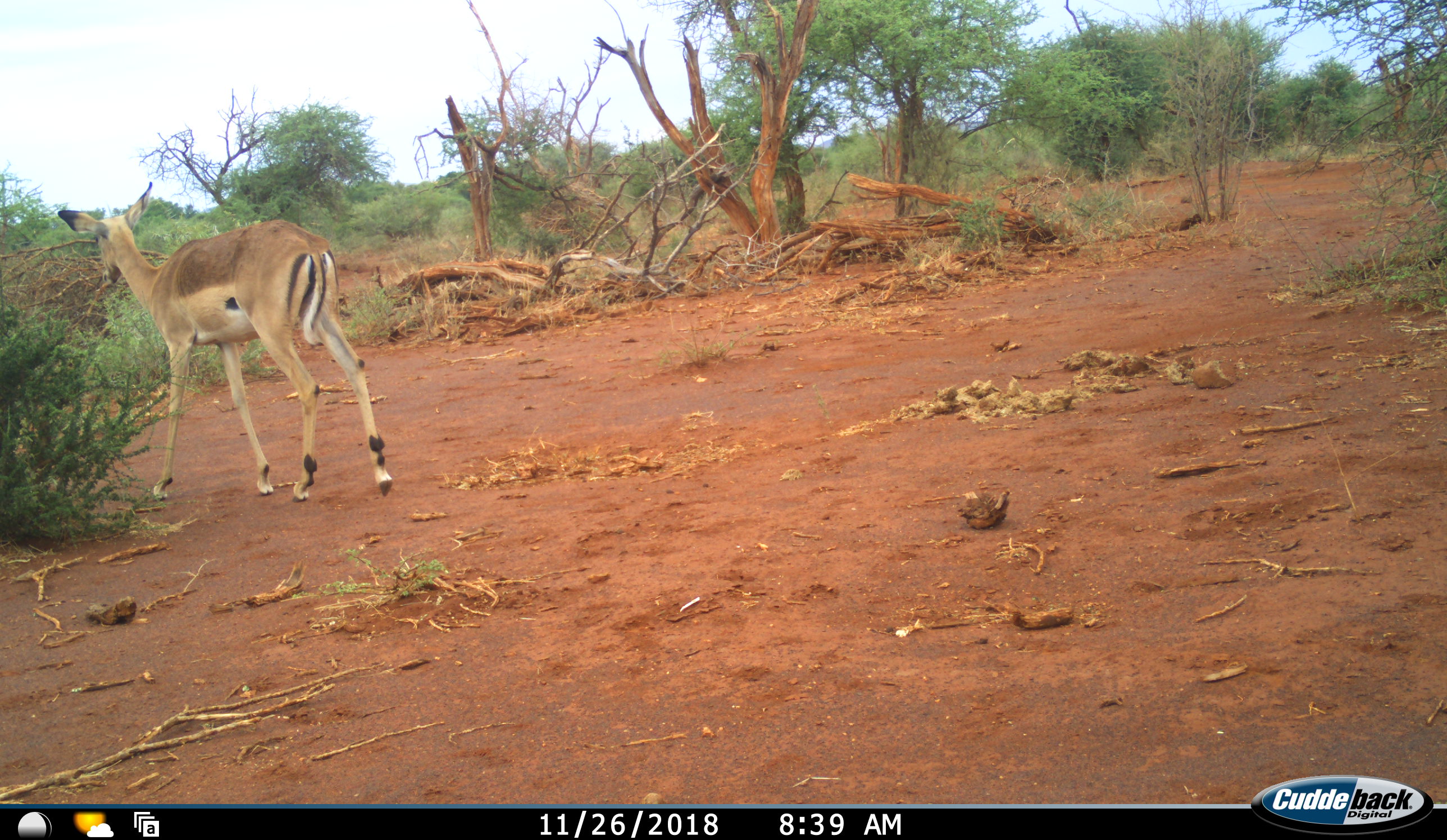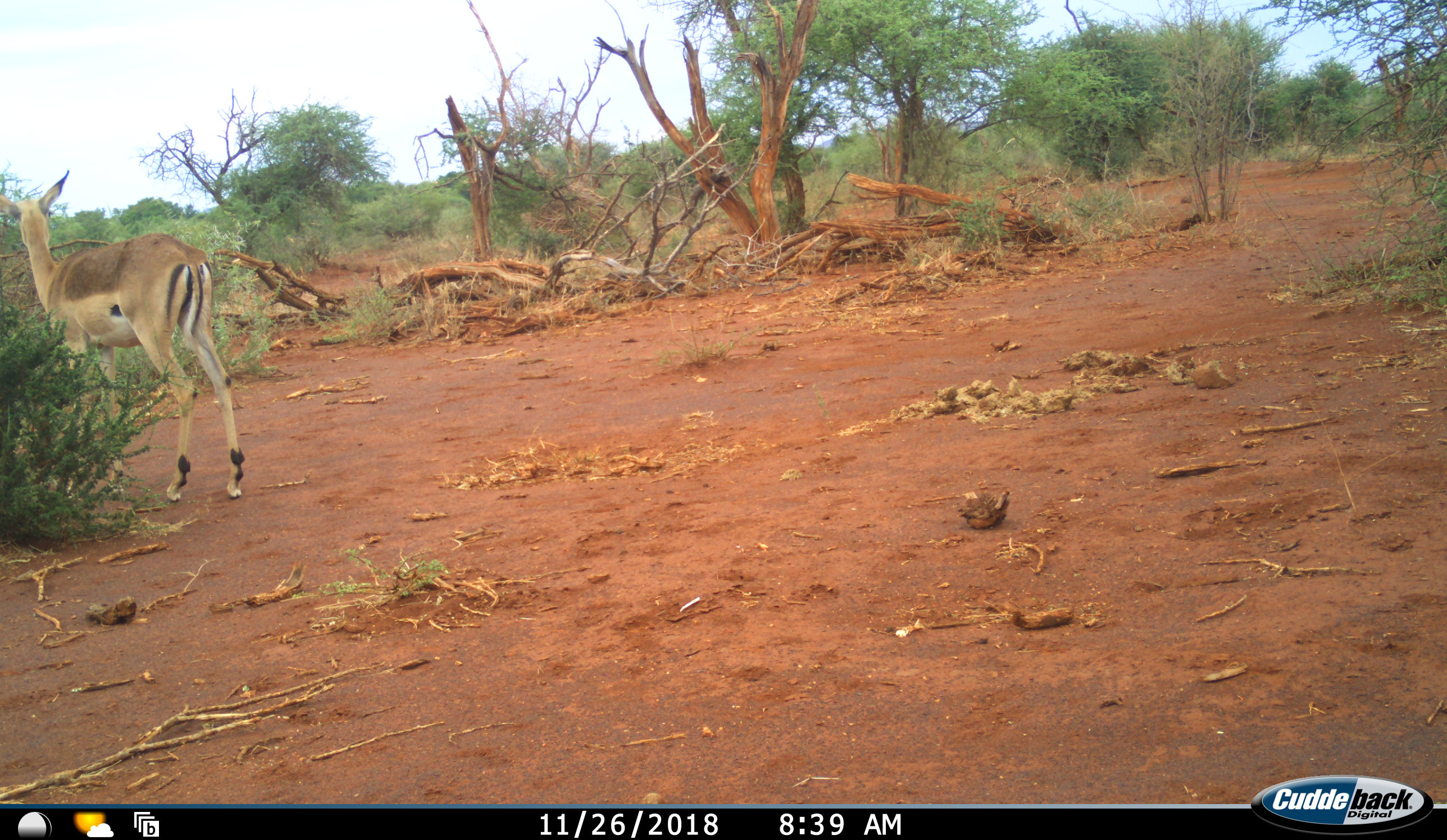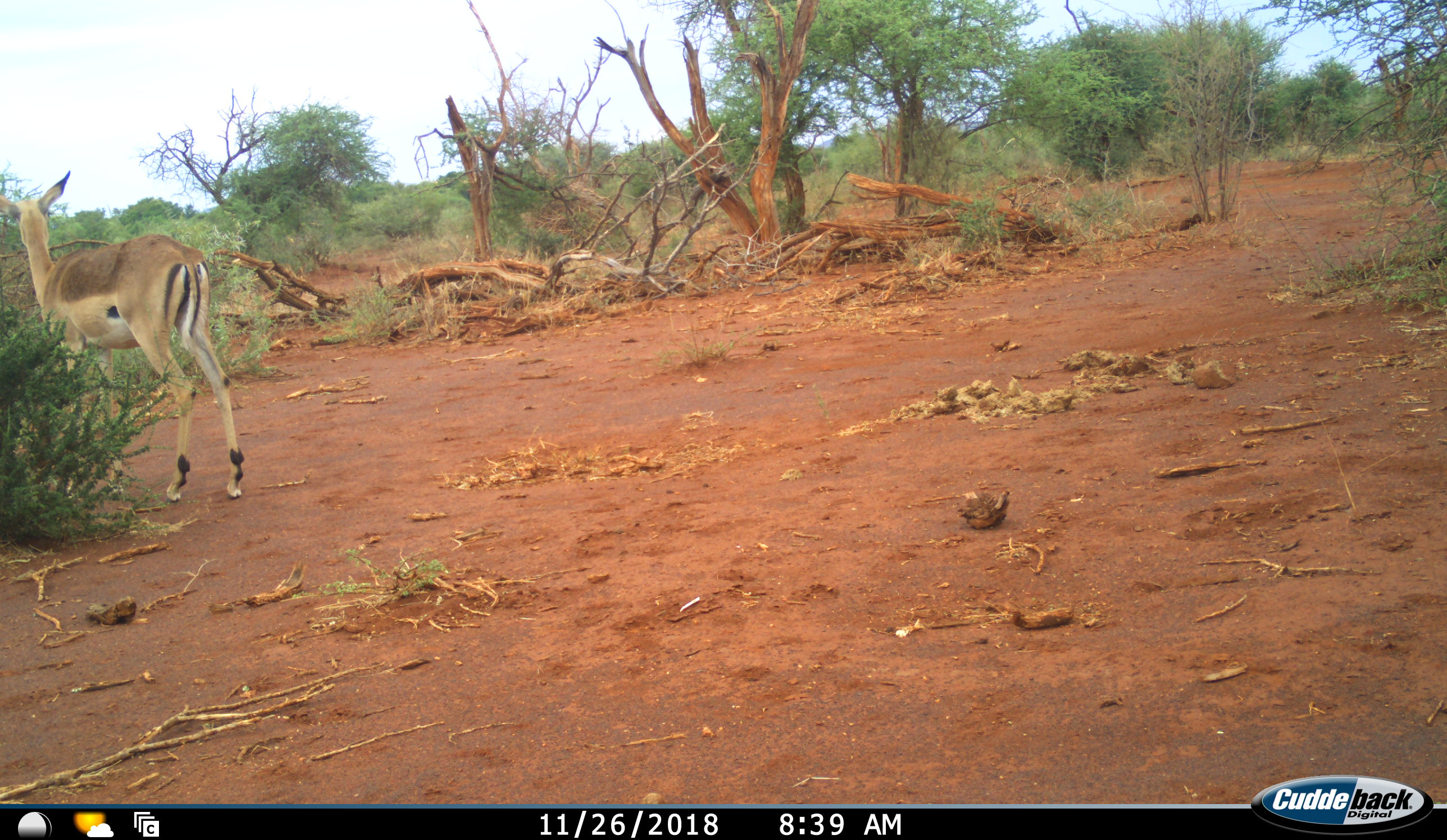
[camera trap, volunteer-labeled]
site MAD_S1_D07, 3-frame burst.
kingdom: Animalia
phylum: Chordata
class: Mammalia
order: Artiodactyla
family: Bovidae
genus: Aepyceros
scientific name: Aepyceros melampus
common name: impala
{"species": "impala (Aepyceros melampus)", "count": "1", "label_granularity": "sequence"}